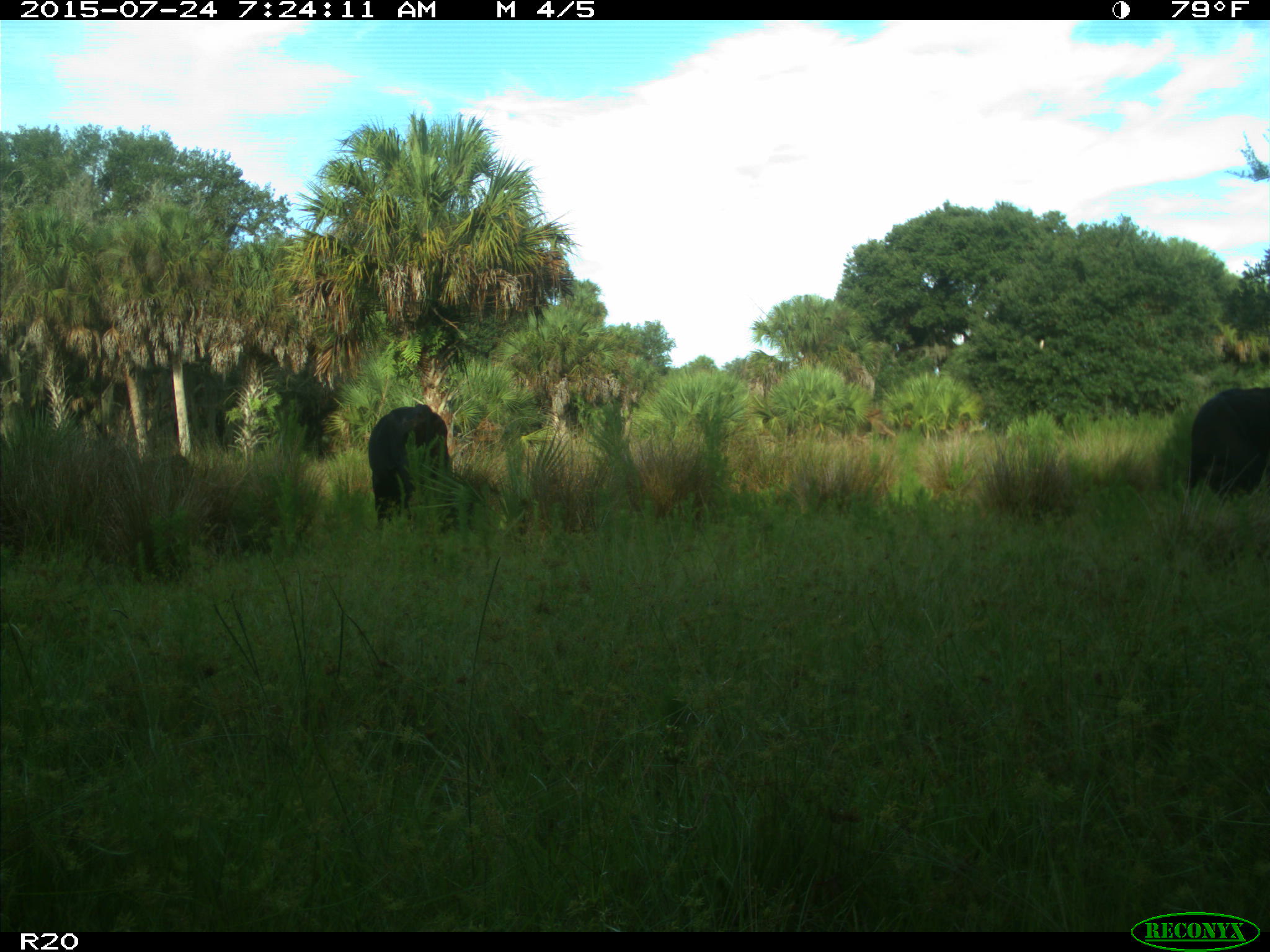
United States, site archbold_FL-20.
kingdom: Animalia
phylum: Chordata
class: Mammalia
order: Artiodactyla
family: Bovidae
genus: Bos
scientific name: Bos taurus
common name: domestic cow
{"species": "Bos taurus (domestic cow)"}